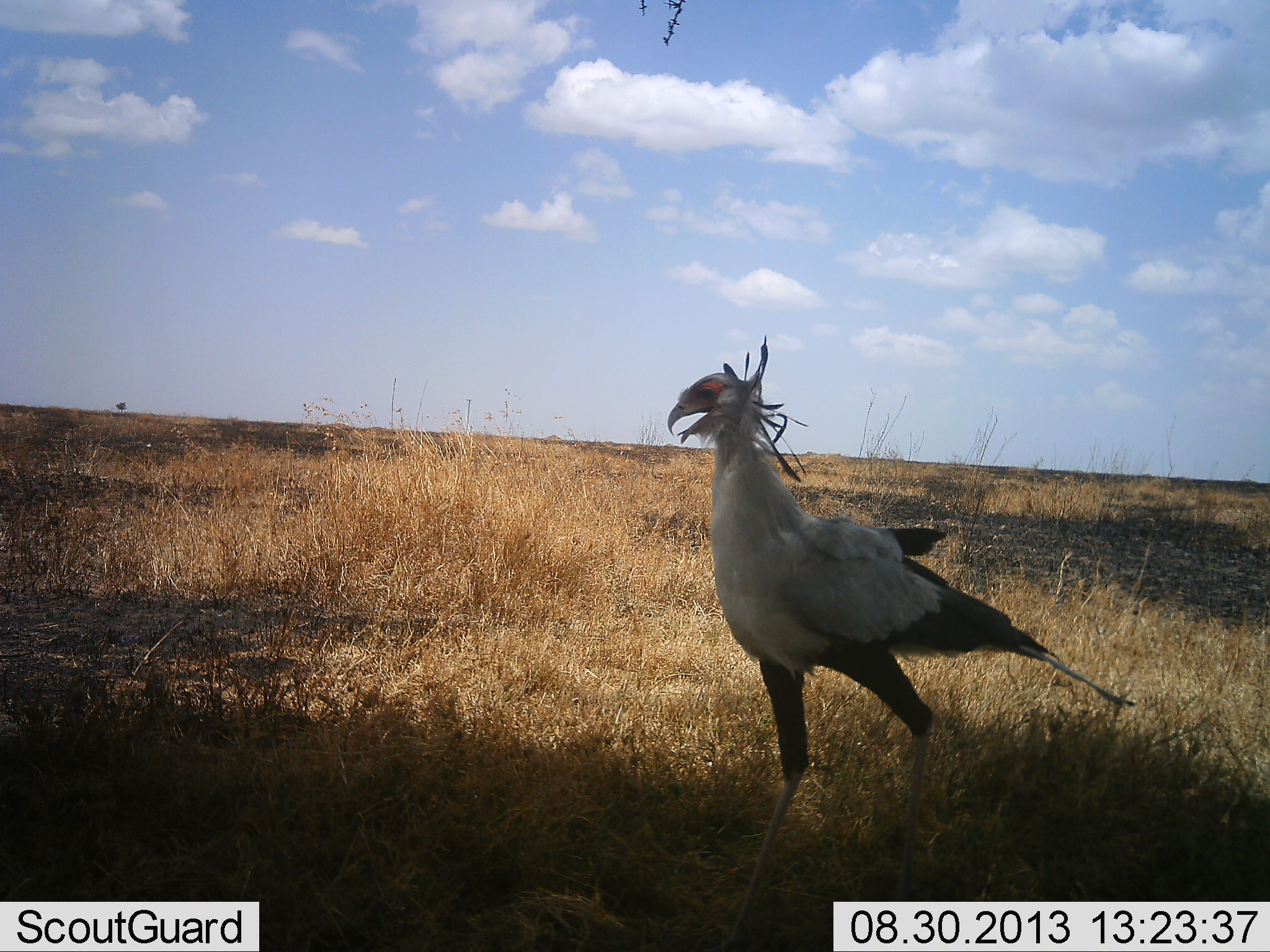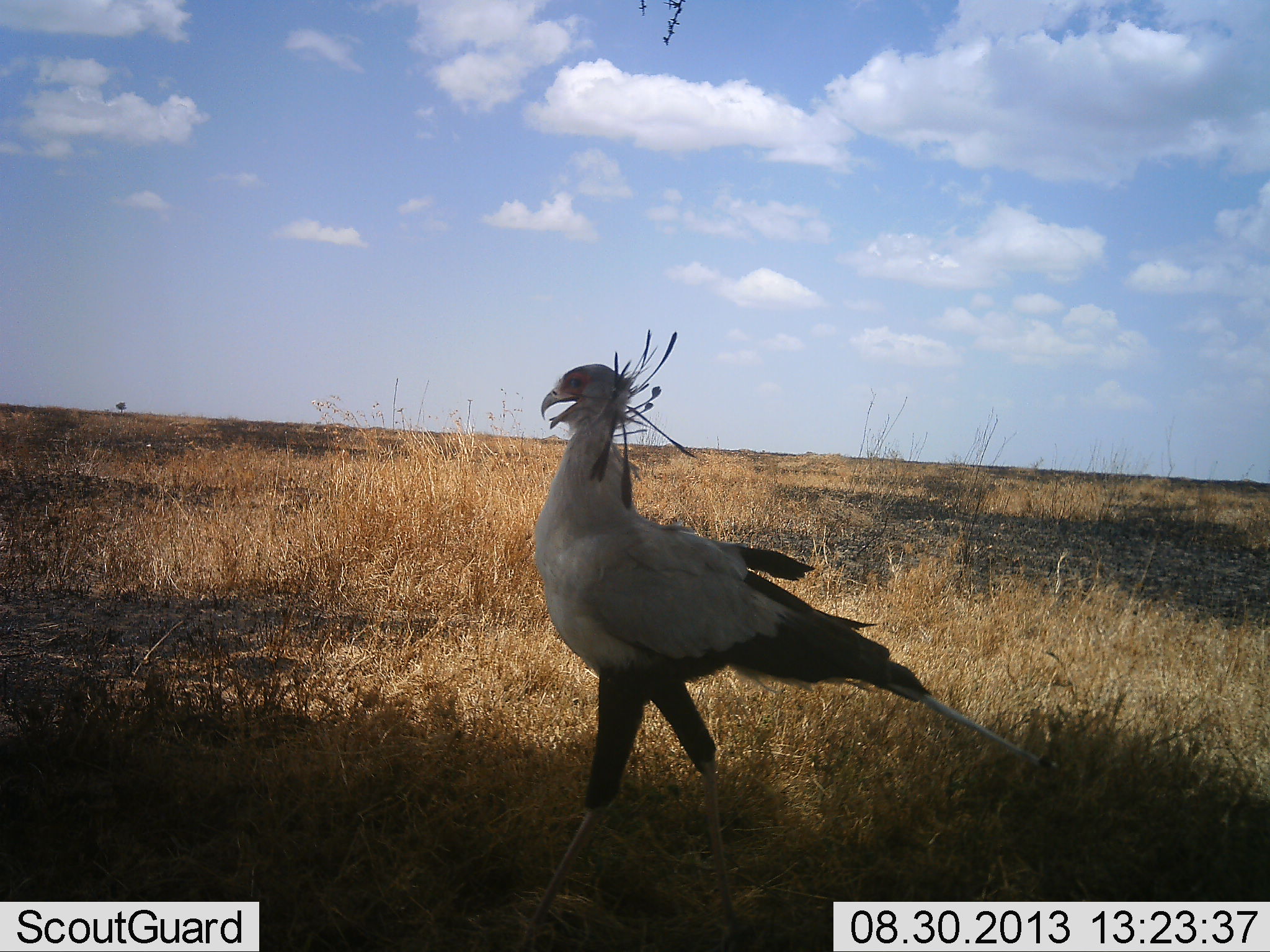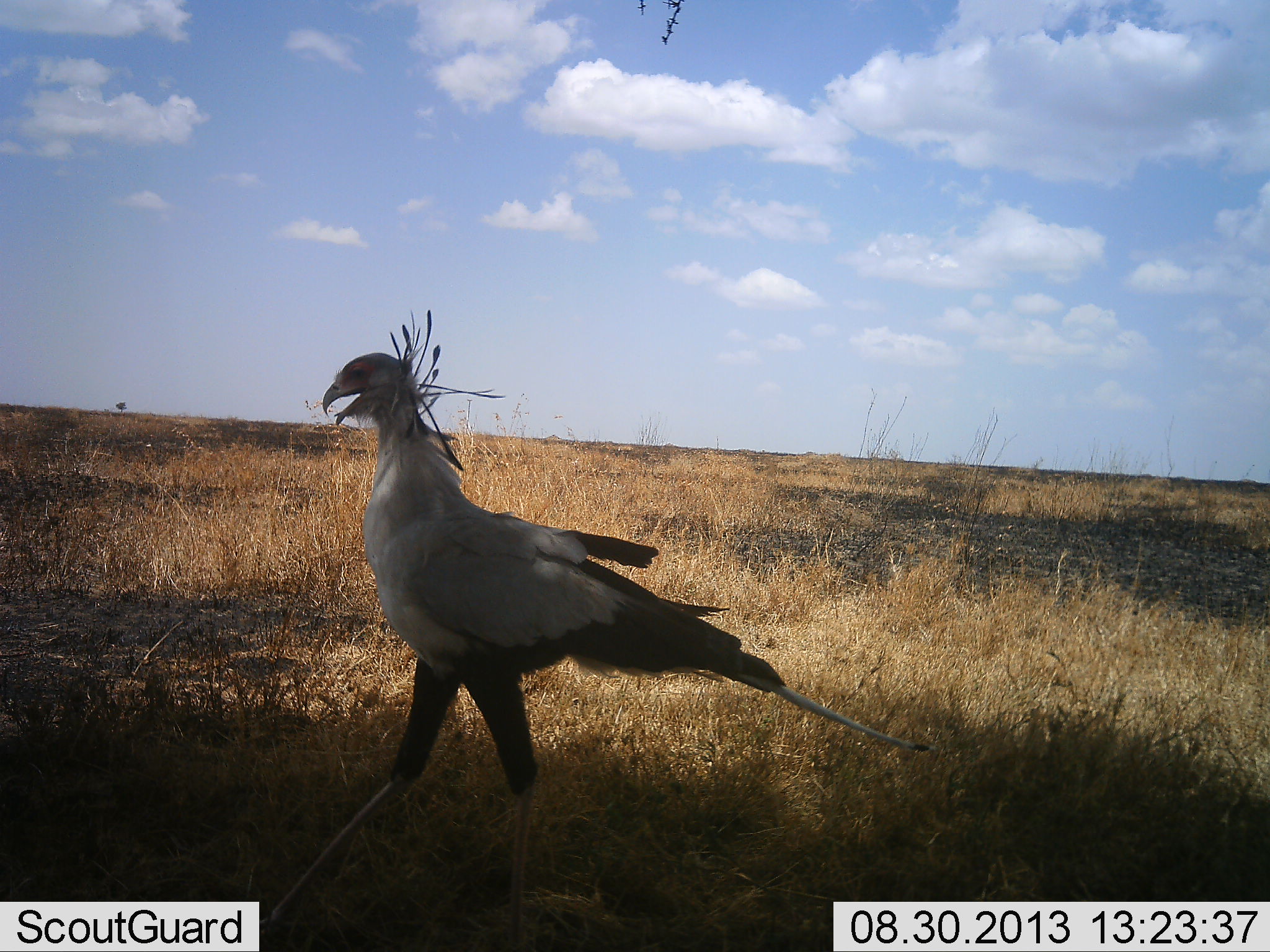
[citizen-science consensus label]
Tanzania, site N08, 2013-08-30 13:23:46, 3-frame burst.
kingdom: Animalia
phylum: Chordata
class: Aves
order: Accipitriformes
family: Sagittariidae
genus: Sagittarius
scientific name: Sagittarius serpentarius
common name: secretary bird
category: secretarybird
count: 1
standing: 0%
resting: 0%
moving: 100%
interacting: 0%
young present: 0%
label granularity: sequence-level